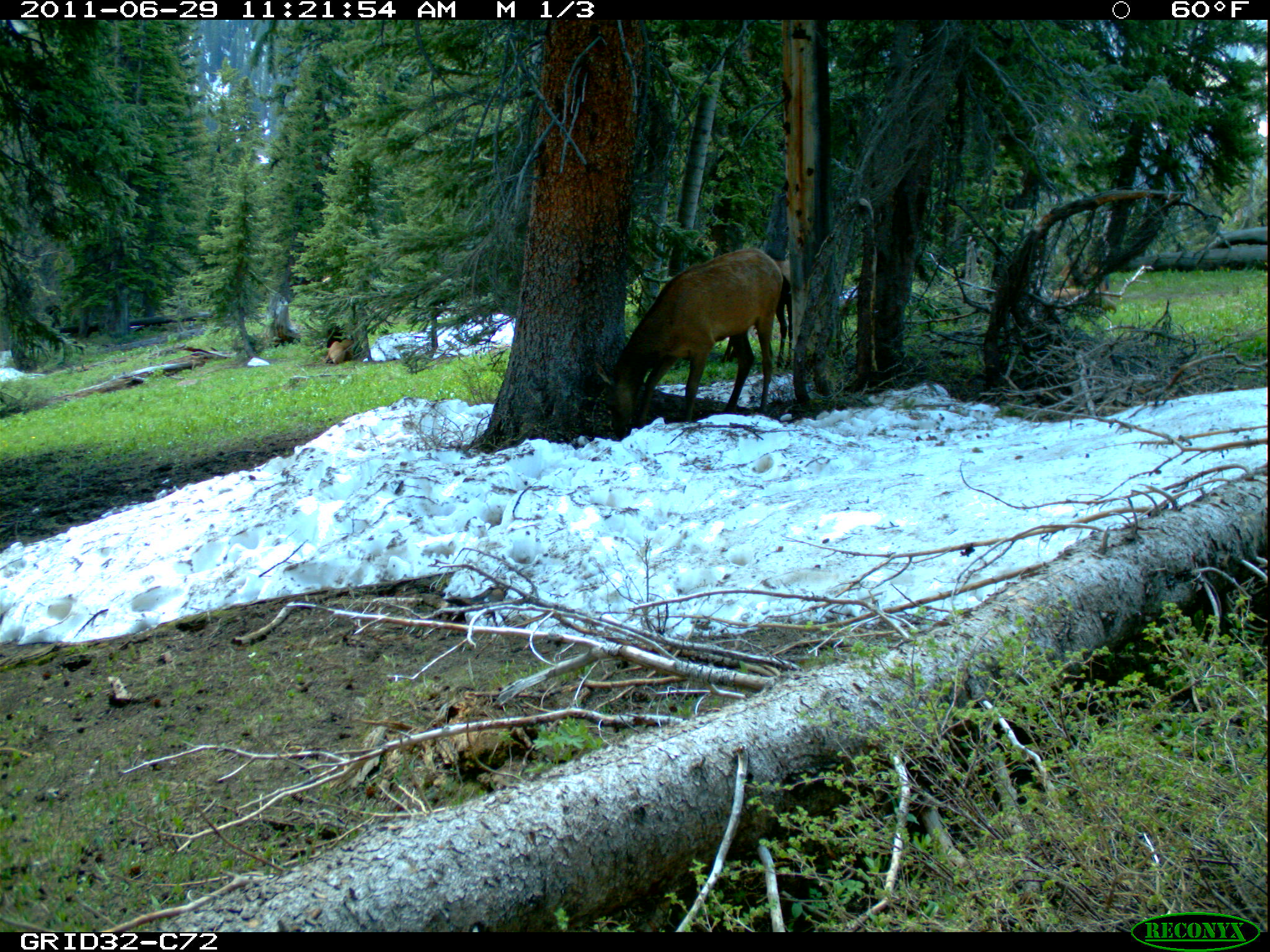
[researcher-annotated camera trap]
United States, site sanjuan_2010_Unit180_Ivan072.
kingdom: Animalia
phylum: Chordata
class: Mammalia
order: Artiodactyla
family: Cervidae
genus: Cervus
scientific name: Cervus elaphus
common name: red deer